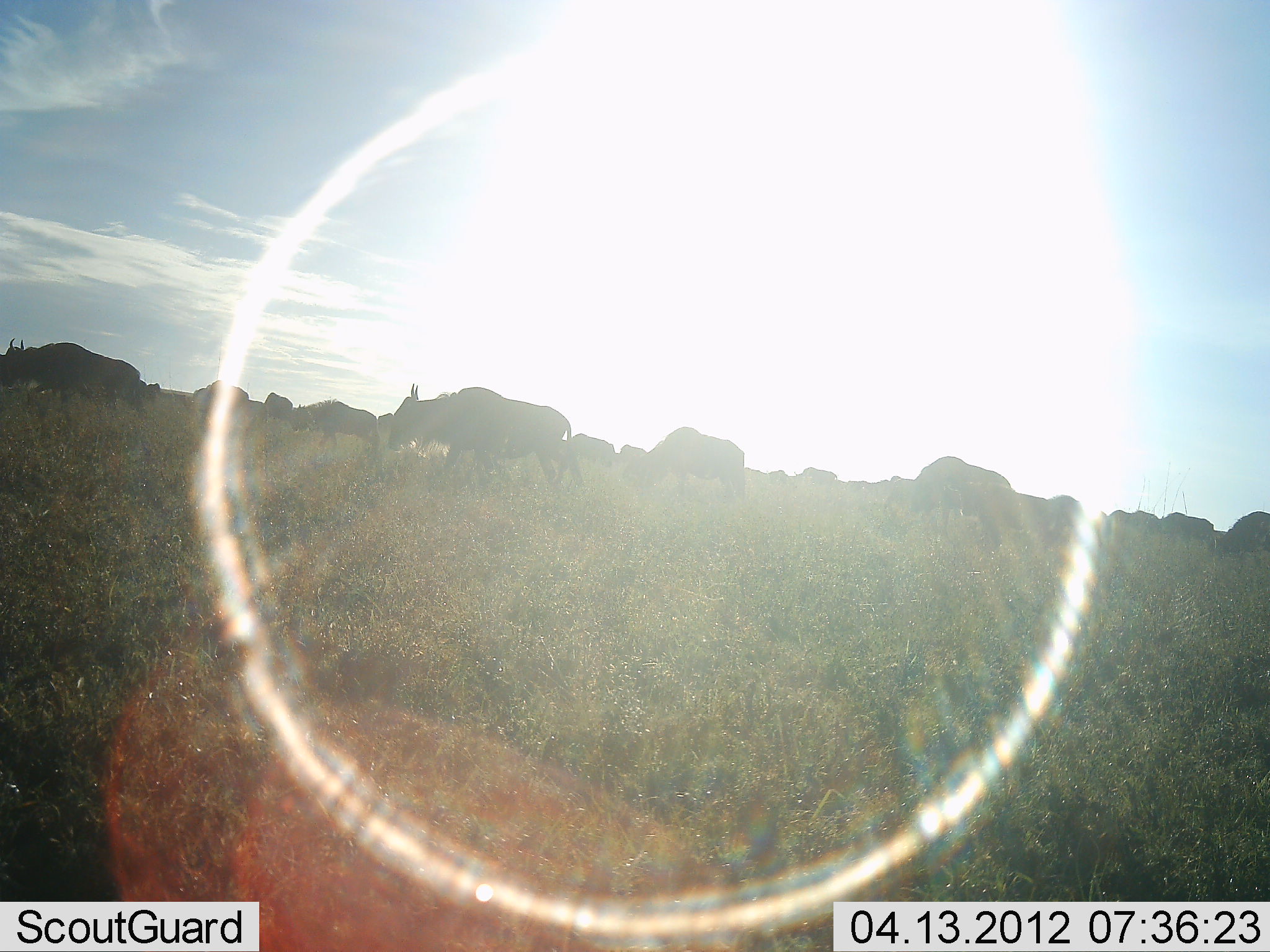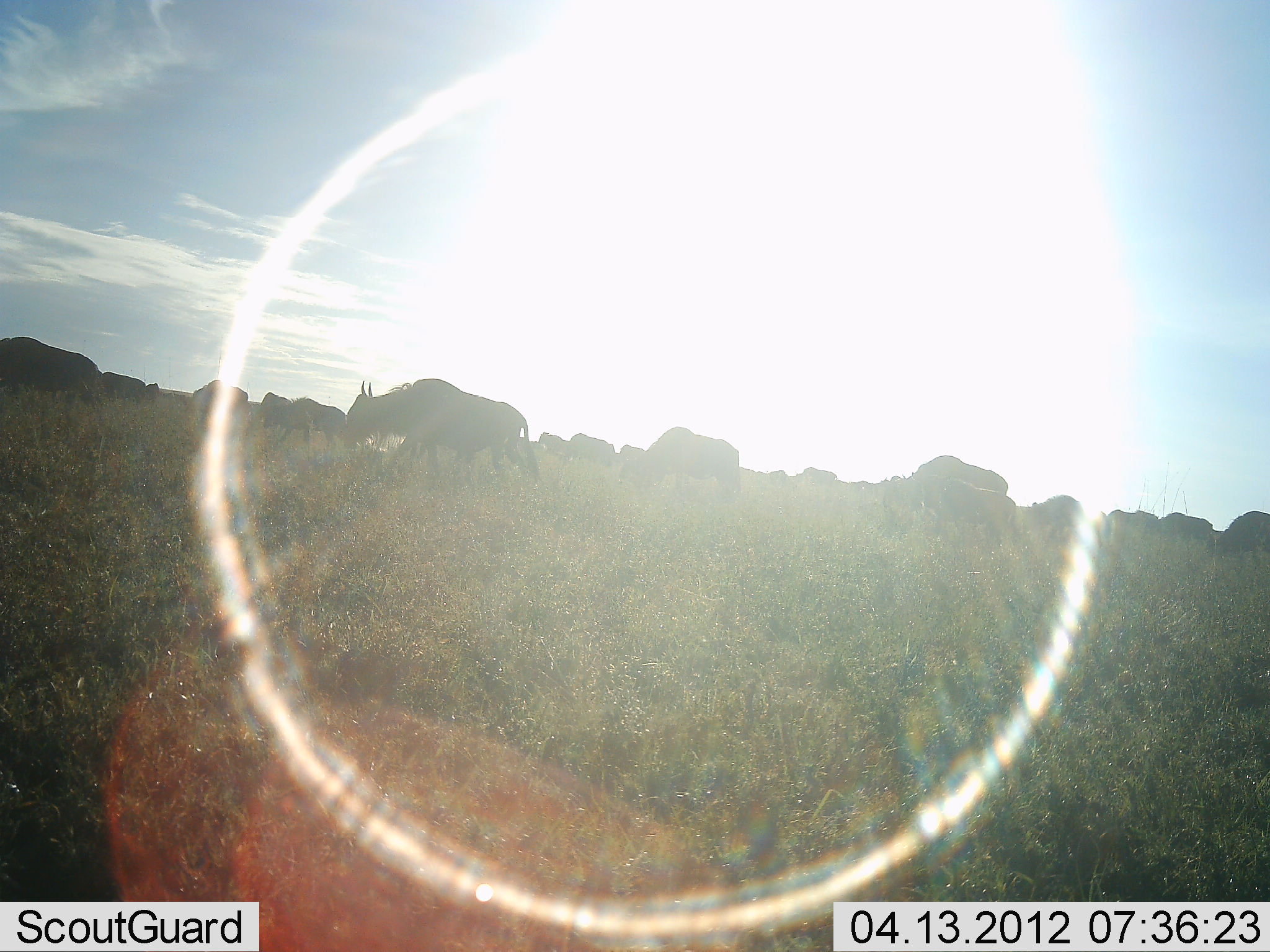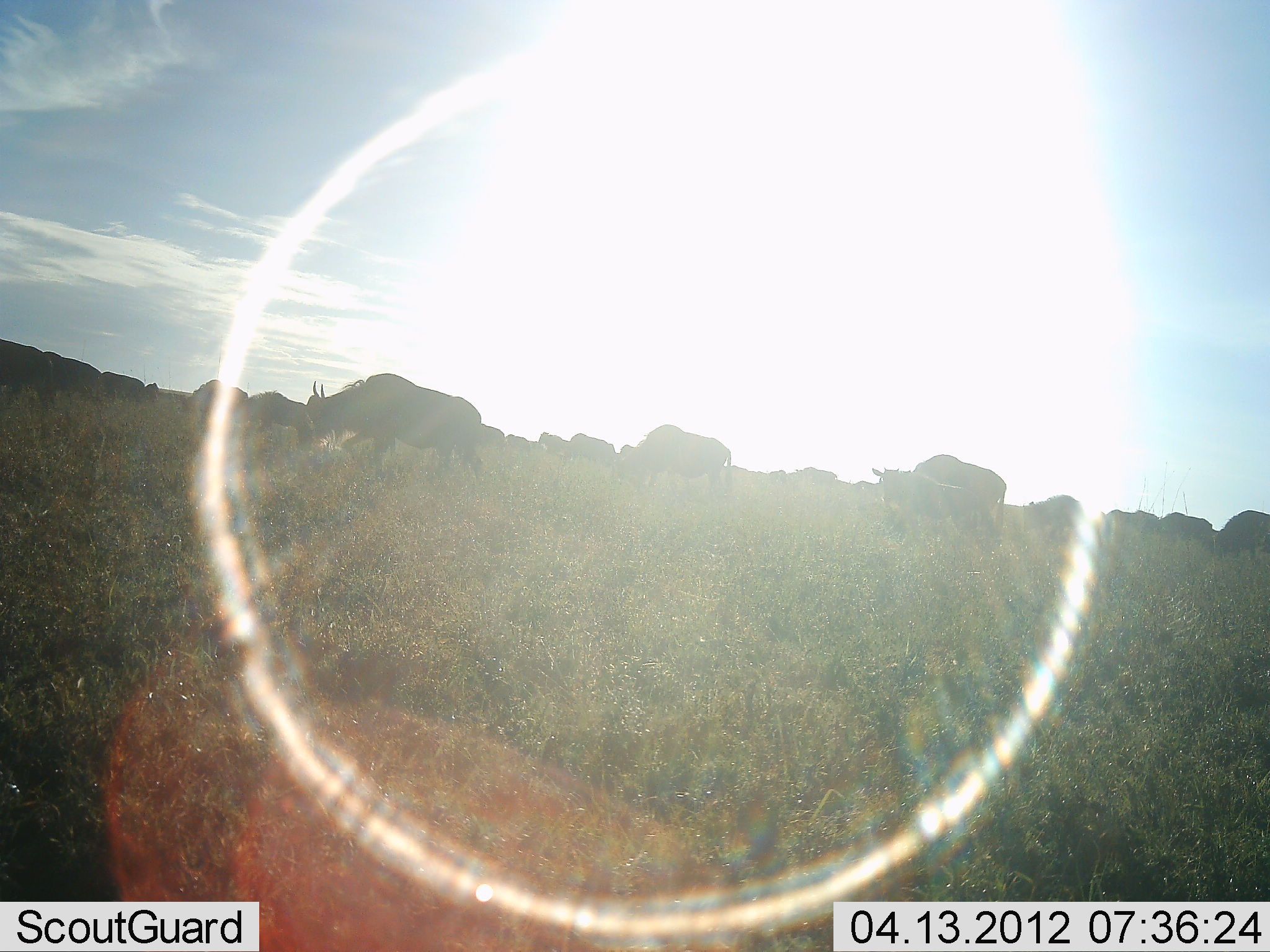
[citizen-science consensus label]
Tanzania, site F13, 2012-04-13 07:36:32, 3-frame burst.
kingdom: Animalia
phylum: Chordata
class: Mammalia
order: Artiodactyla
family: Bovidae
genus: Connochaetes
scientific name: Connochaetes taurinus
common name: blue wildebeest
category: wildebeest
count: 11-50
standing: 19%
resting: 0%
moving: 90%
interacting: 0%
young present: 19%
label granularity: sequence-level